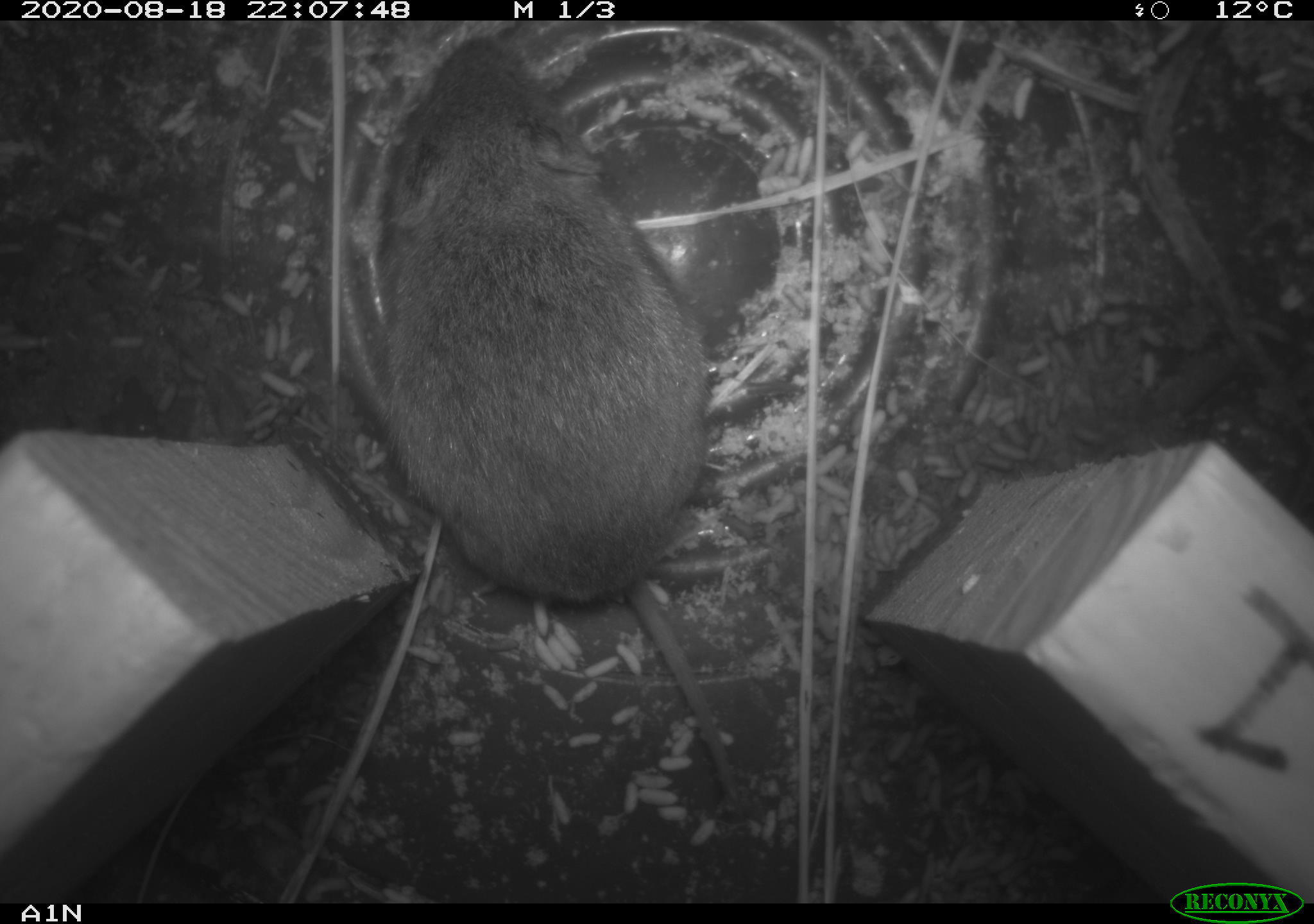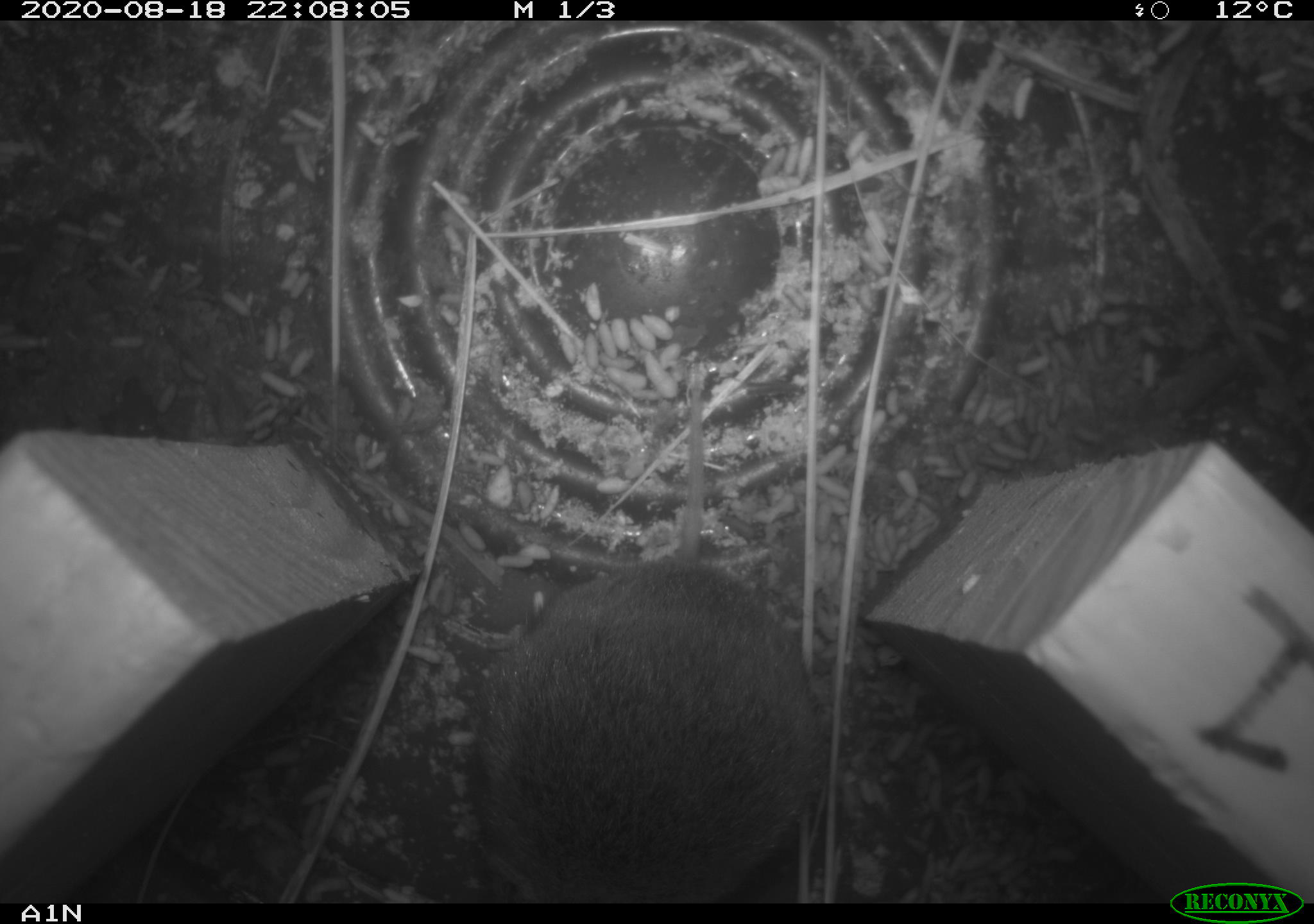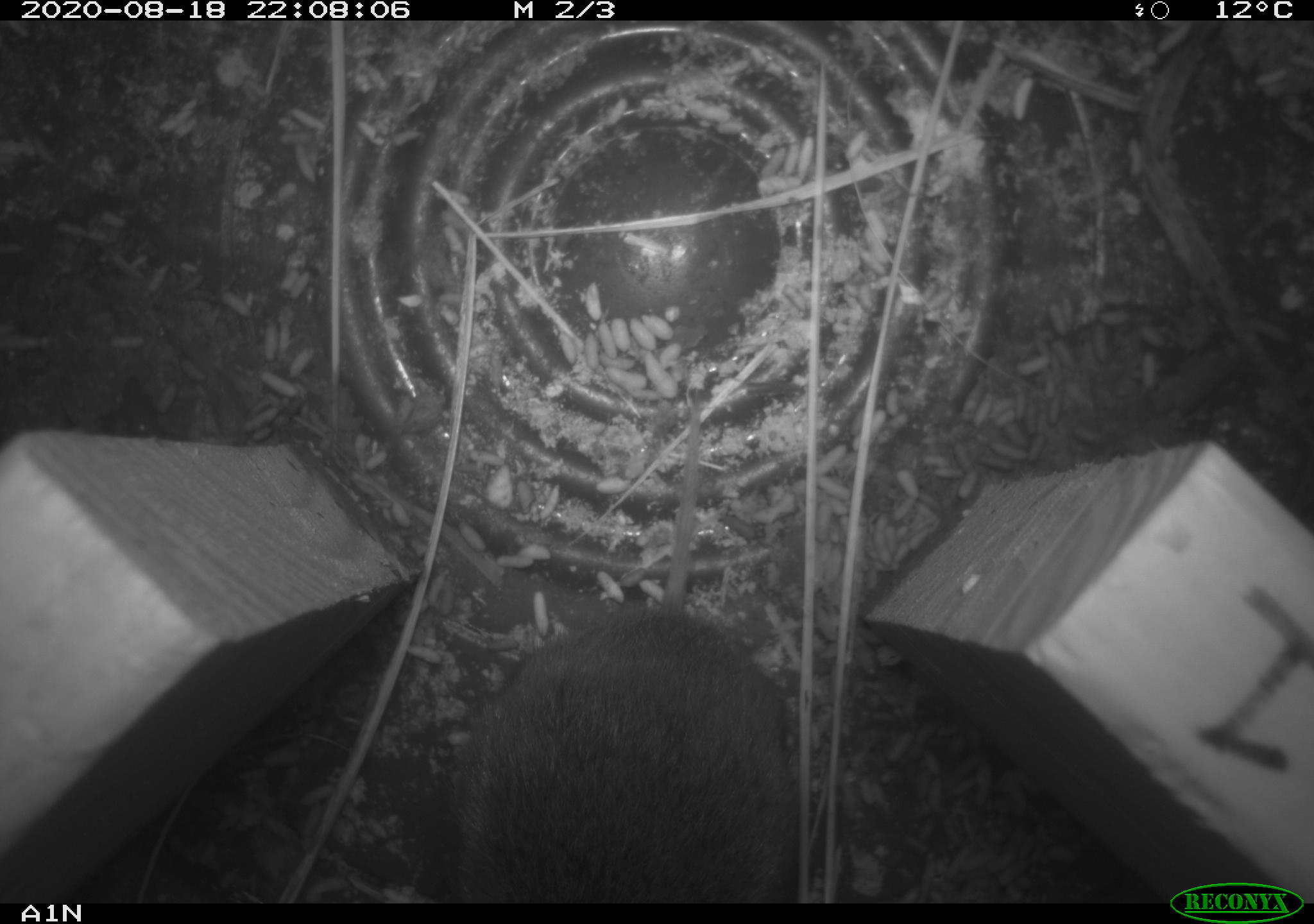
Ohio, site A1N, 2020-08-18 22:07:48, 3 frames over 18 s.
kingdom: Animalia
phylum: Chordata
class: Mammalia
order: Rodentia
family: Cricetidae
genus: Microtus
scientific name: Microtus pennsylvanicus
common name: meadow vole